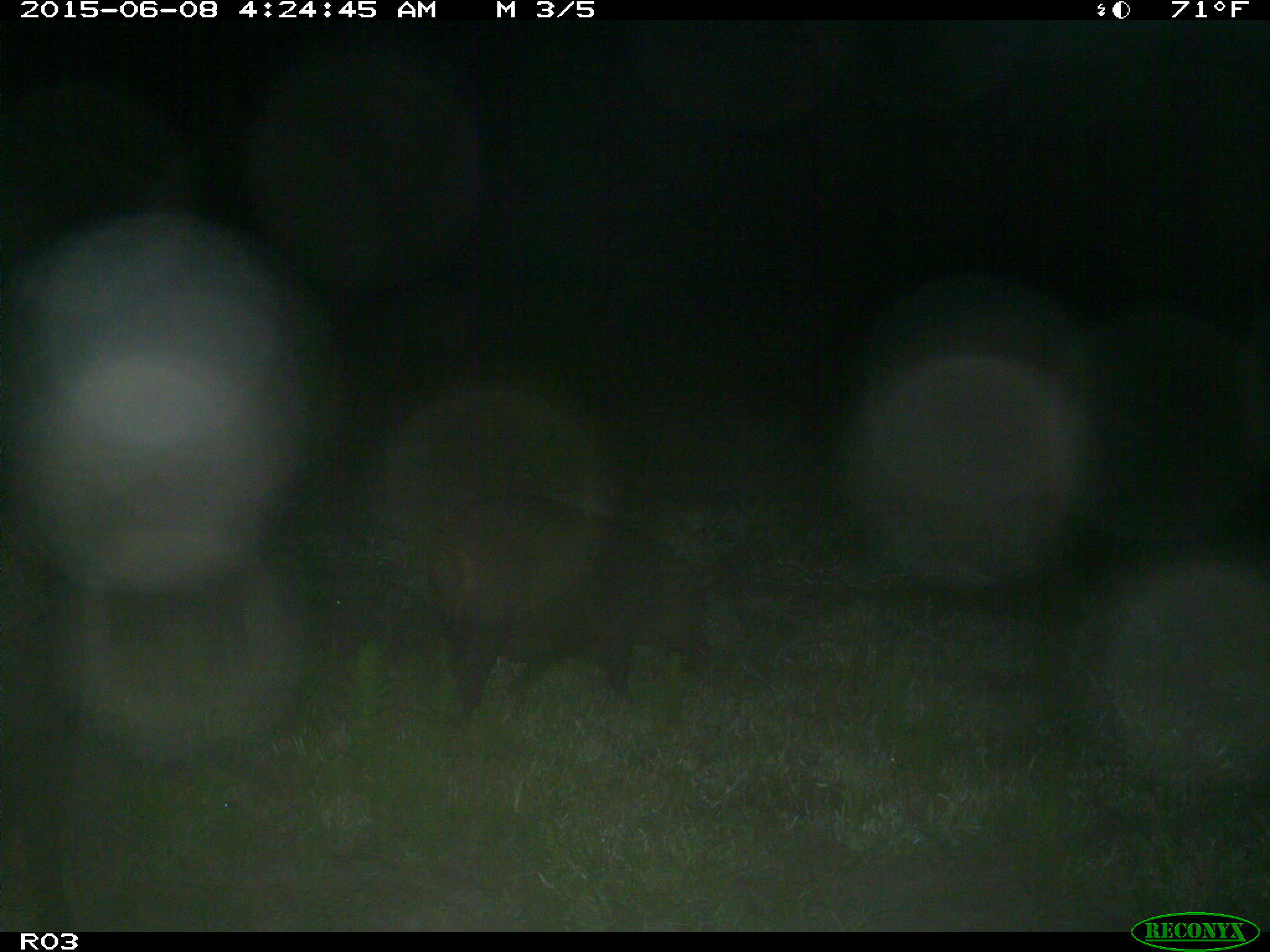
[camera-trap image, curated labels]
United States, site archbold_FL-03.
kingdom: Animalia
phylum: Chordata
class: Mammalia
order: Artiodactyla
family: Suidae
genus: Sus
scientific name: Sus scrofa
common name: wild boar